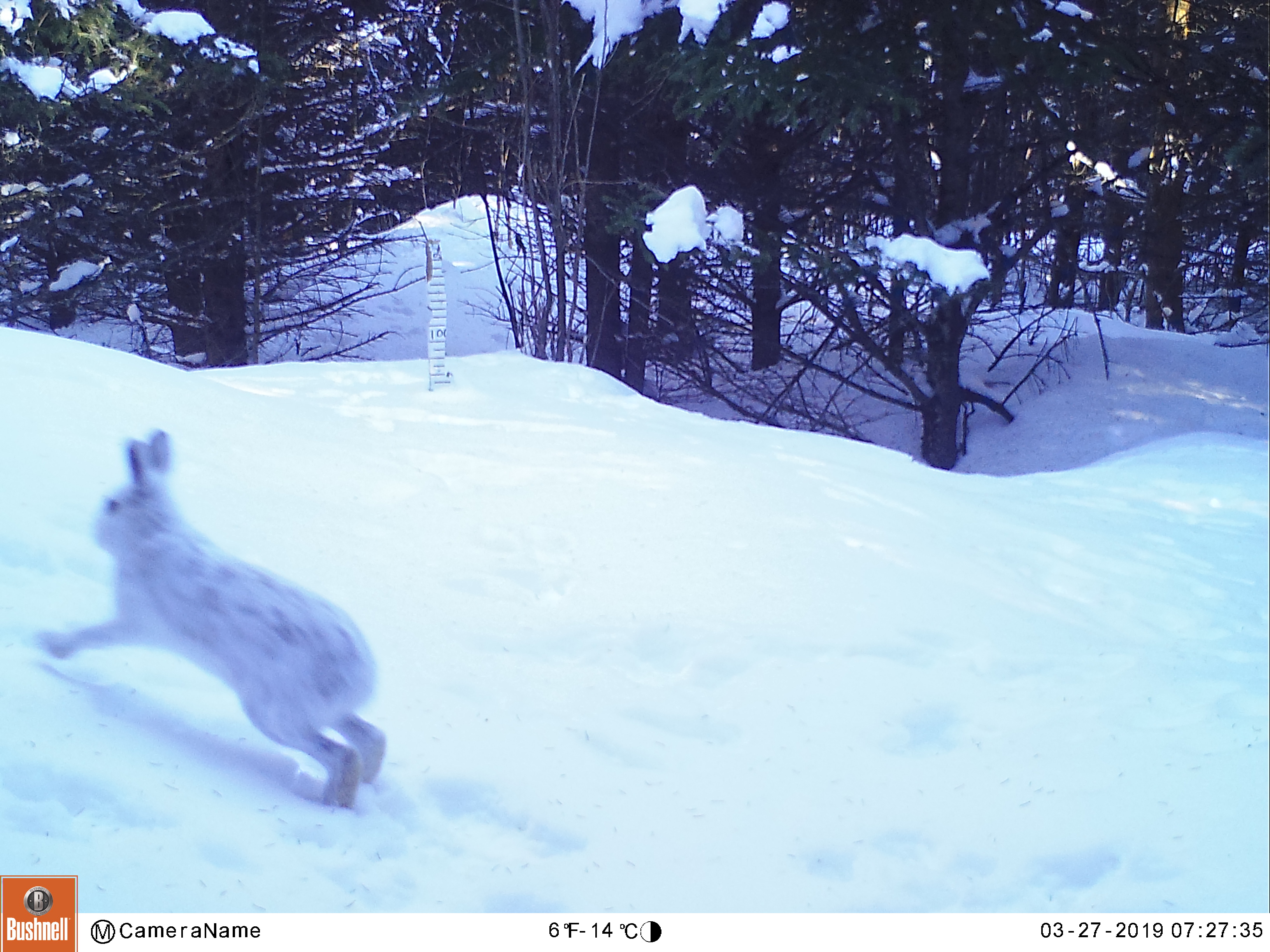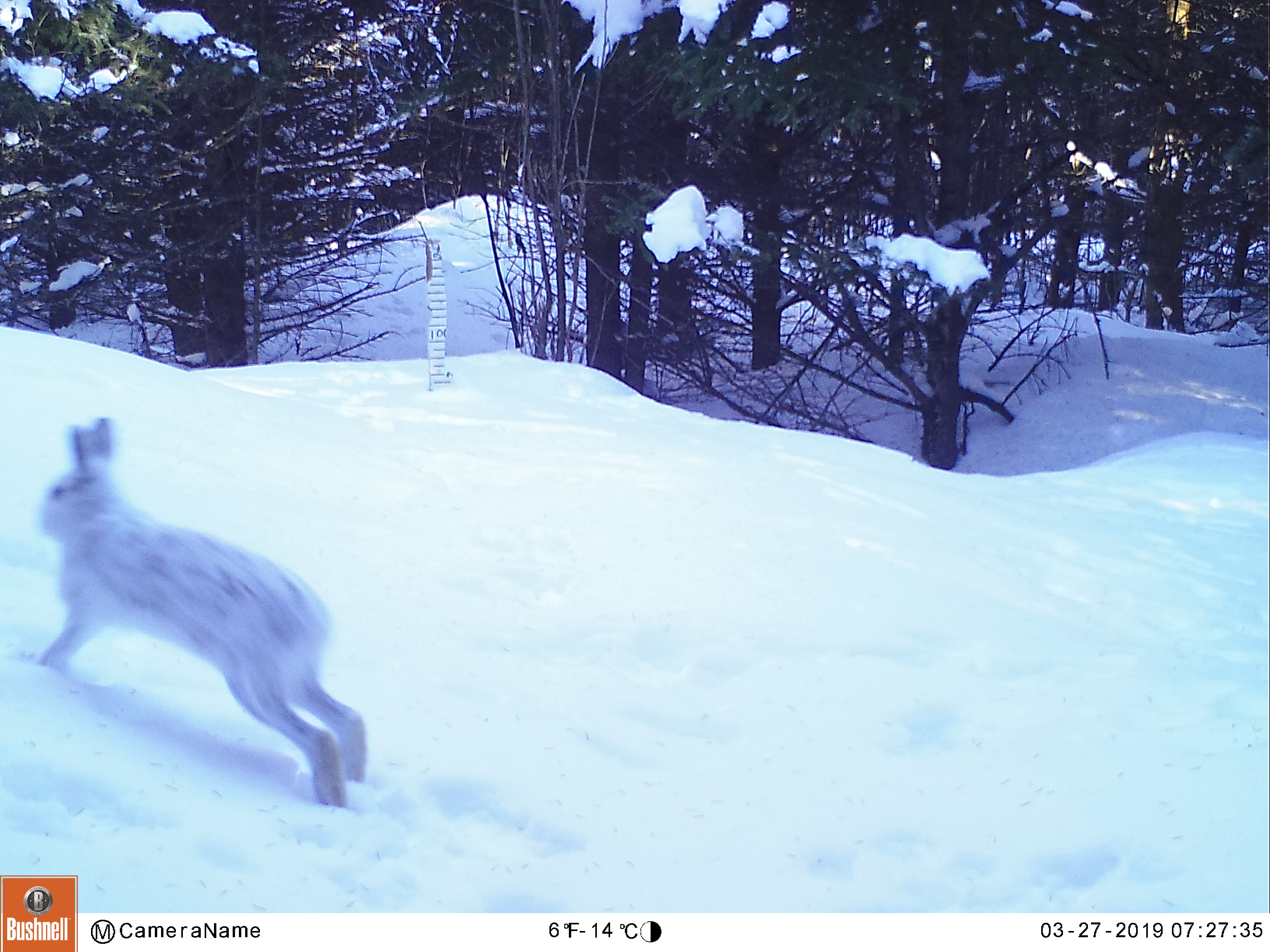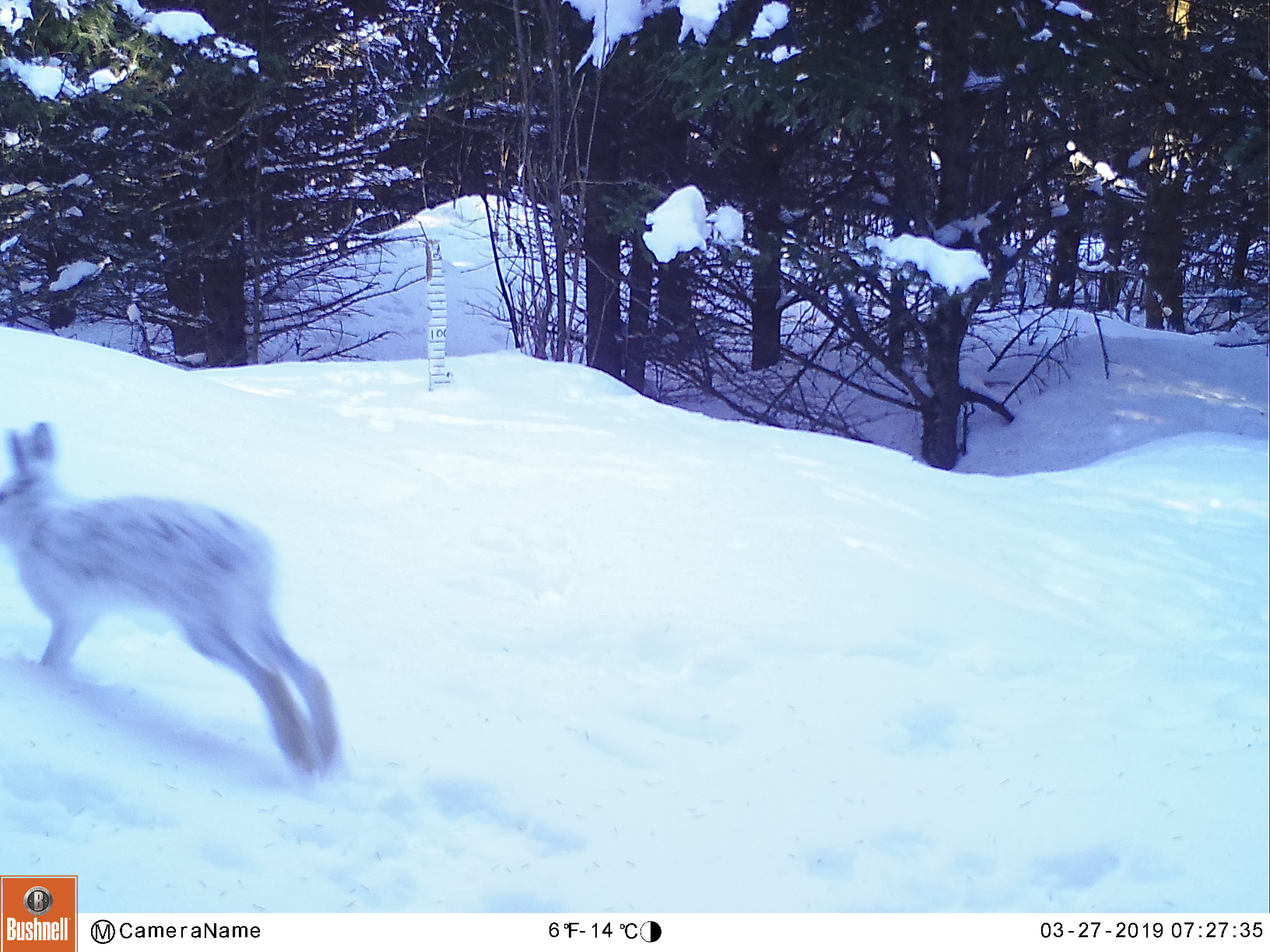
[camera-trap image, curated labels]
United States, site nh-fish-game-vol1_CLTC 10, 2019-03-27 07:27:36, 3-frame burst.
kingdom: Animalia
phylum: Chordata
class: Mammalia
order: Lagomorpha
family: Leporidae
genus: Lepus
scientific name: Lepus americanus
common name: snowshoe hare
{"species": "snowshoe hare (Lepus americanus)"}